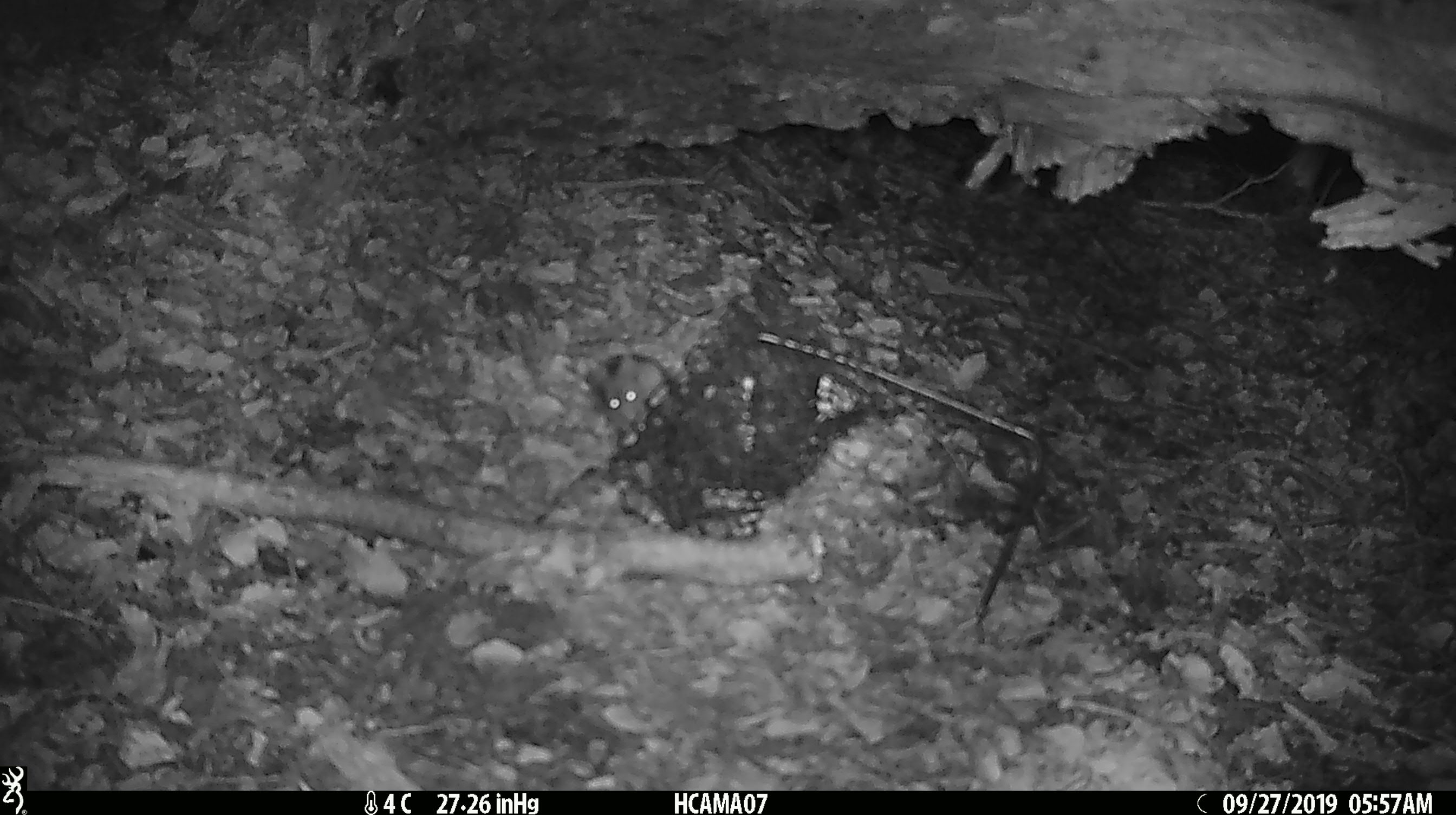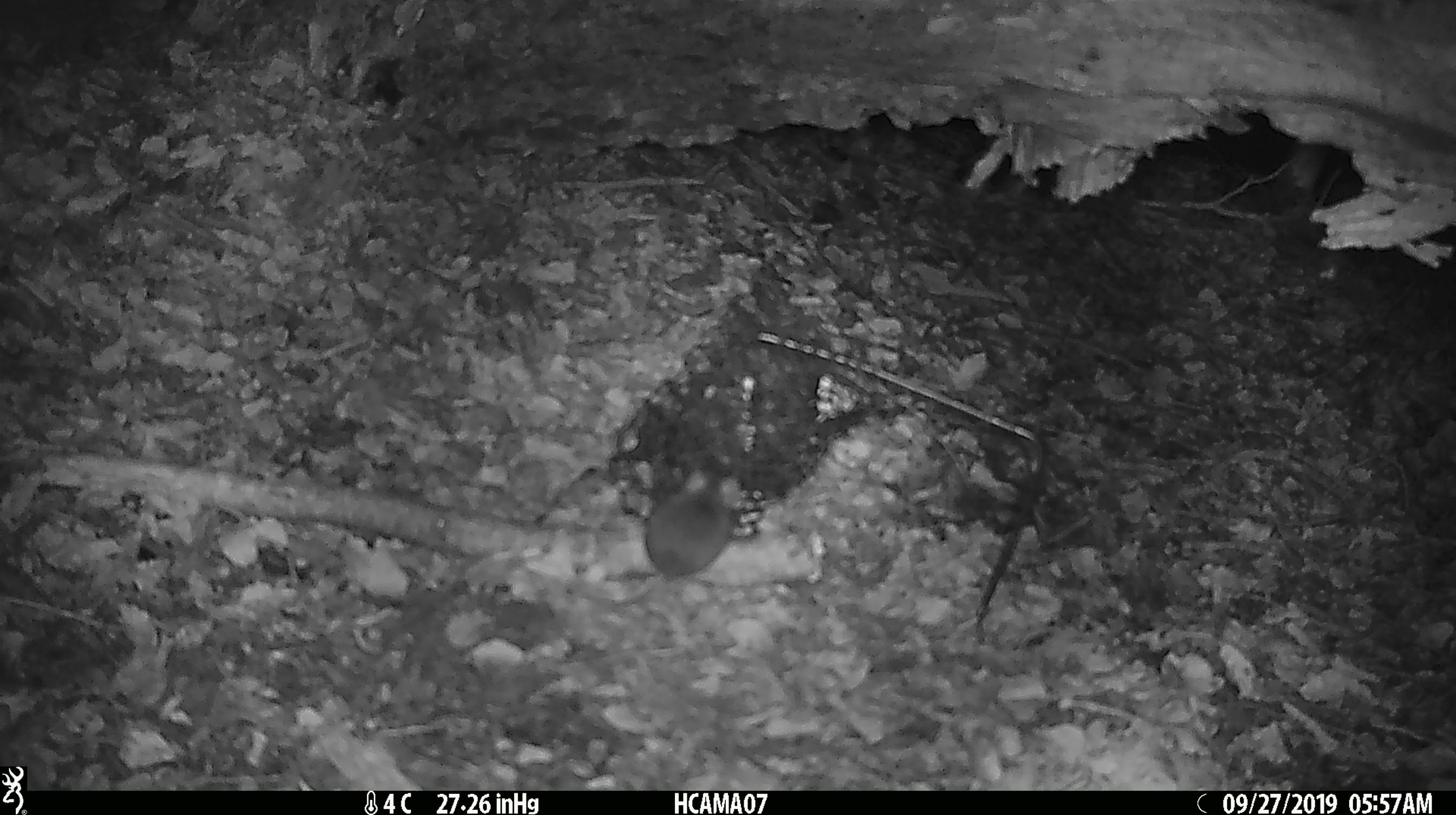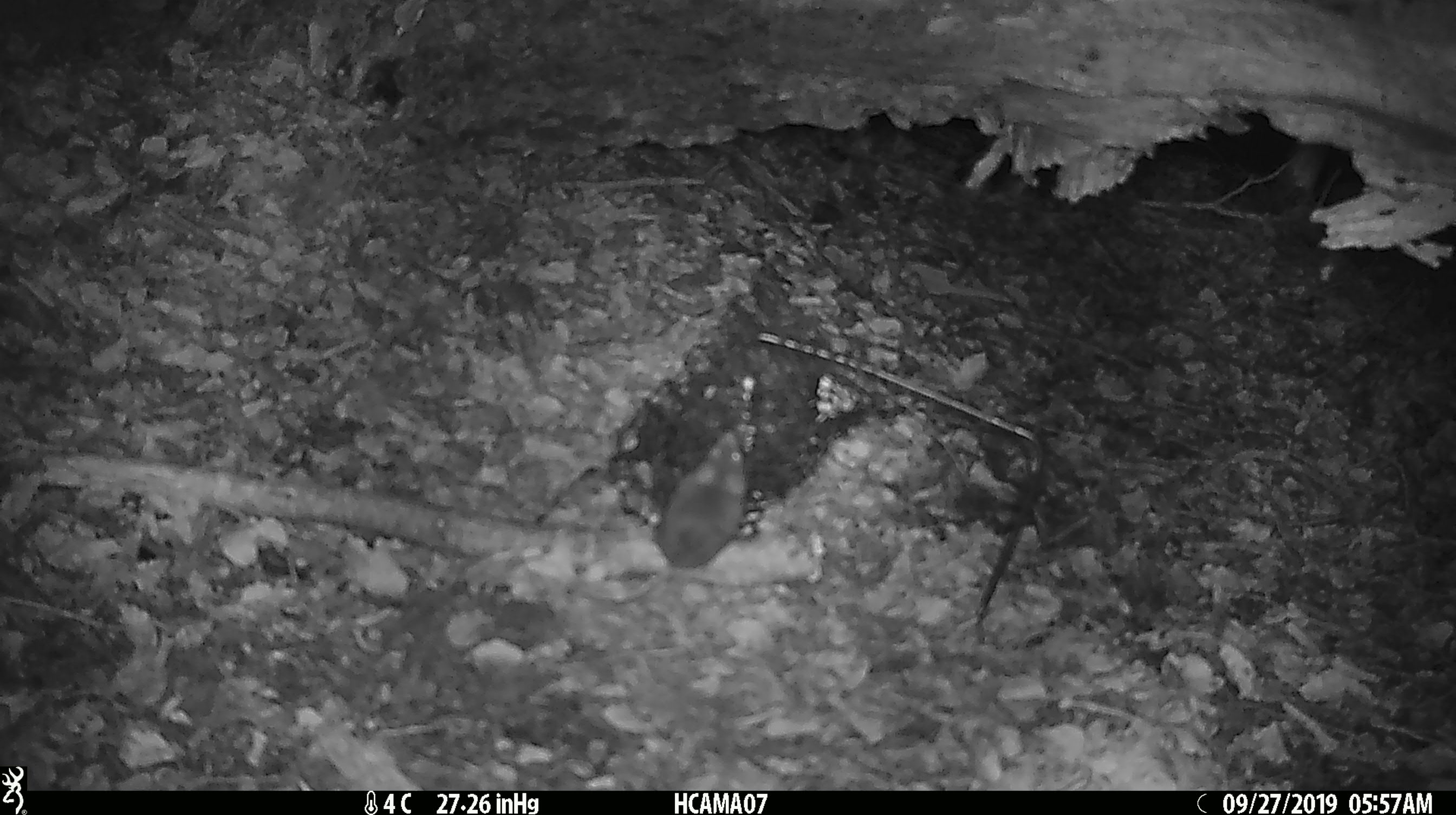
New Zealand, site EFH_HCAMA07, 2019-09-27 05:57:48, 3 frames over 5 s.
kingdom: Animalia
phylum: Chordata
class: Mammalia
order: Rodentia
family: Muridae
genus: Mus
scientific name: Mus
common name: mouse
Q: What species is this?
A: Mouse (Mus).